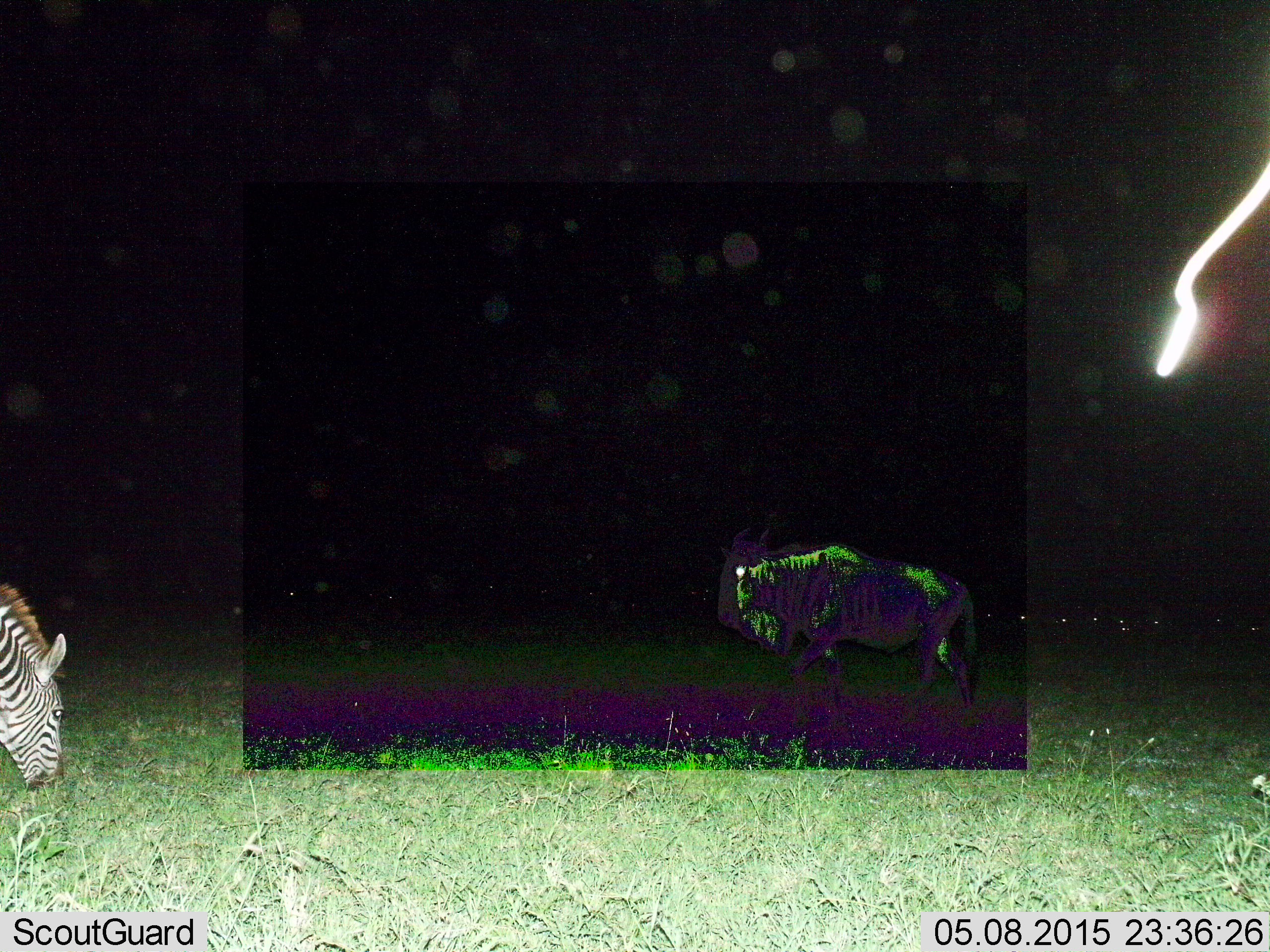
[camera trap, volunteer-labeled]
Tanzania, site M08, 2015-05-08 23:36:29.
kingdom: Animalia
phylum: Chordata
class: Mammalia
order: Artiodactyla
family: Bovidae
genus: Connochaetes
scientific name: Connochaetes taurinus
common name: blue wildebeest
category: wildebeest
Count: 1.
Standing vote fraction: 20%.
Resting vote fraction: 10%.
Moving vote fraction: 90%.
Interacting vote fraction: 0%.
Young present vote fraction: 0%.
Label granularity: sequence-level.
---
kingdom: Animalia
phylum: Chordata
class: Mammalia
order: Perissodactyla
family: Equidae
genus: Equus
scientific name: Equus quagga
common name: plains zebra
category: zebra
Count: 1.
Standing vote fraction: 10%.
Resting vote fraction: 0%.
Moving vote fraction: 0%.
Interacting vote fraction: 0%.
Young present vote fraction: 0%.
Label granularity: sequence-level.